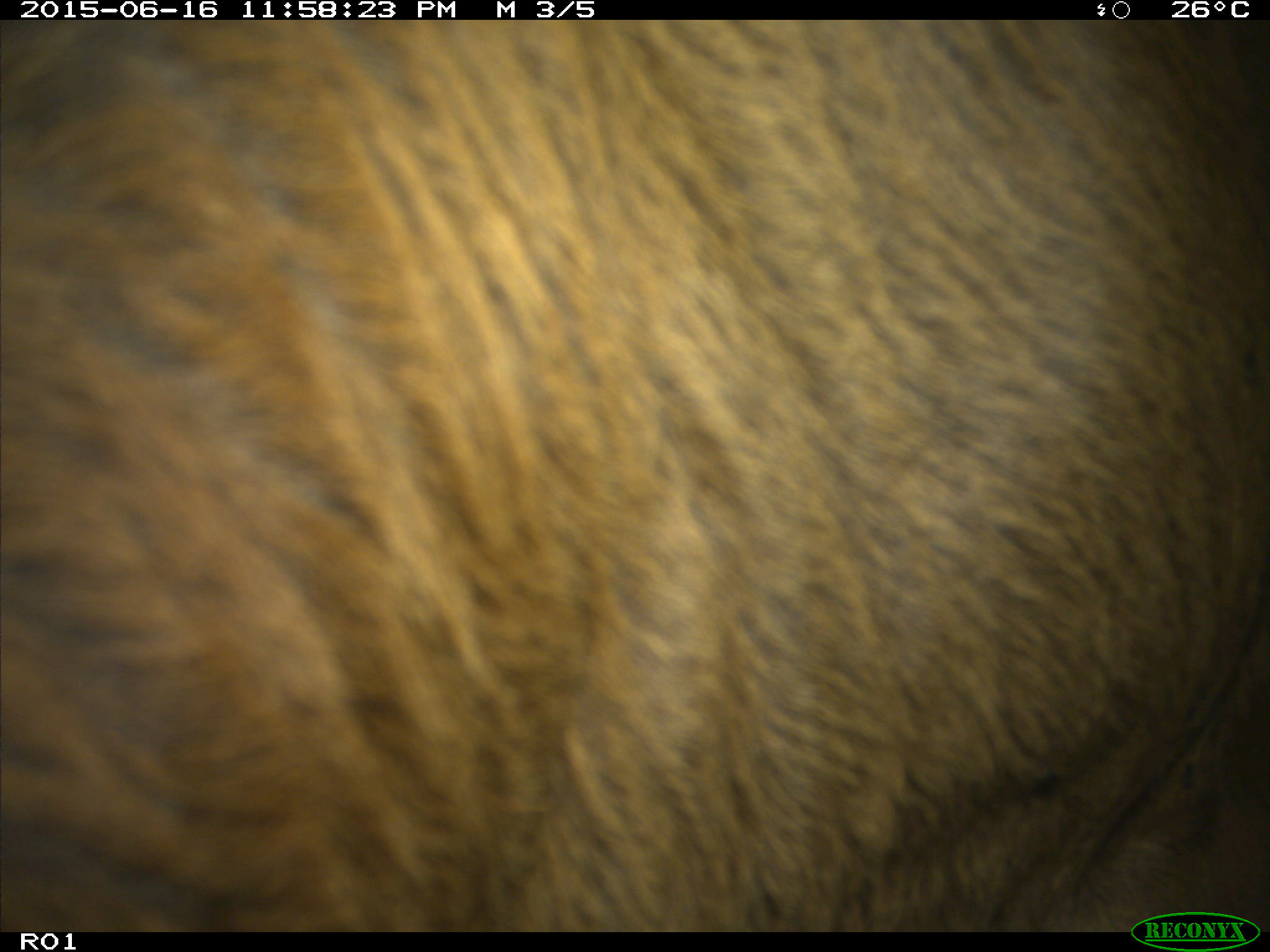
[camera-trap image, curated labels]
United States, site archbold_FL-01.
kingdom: Animalia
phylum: Chordata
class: Mammalia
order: Artiodactyla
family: Bovidae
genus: Bos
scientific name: Bos taurus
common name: domestic cow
Bos taurus (domestic cow).